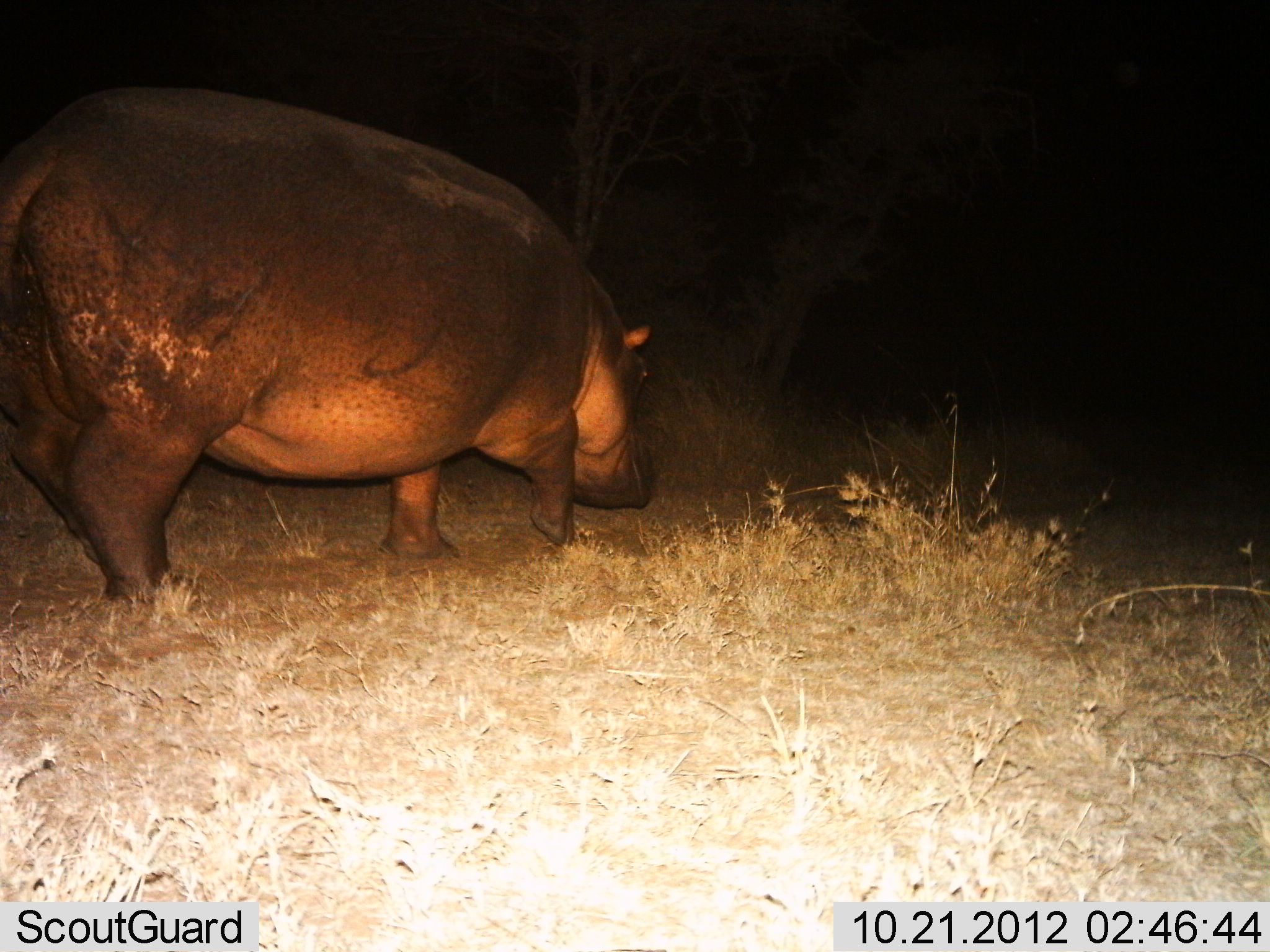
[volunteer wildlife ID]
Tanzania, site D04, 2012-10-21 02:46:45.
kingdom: Animalia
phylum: Chordata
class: Mammalia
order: Artiodactyla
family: Hippopotamidae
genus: Hippopotamus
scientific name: Hippopotamus amphibius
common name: hippopotamus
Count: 1.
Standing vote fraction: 20%.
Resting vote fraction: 0%.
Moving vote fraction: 70%.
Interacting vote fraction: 0%.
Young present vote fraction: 0%.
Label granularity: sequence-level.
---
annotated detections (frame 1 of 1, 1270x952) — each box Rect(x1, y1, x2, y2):
animal: Rect(0, 84, 659, 607)